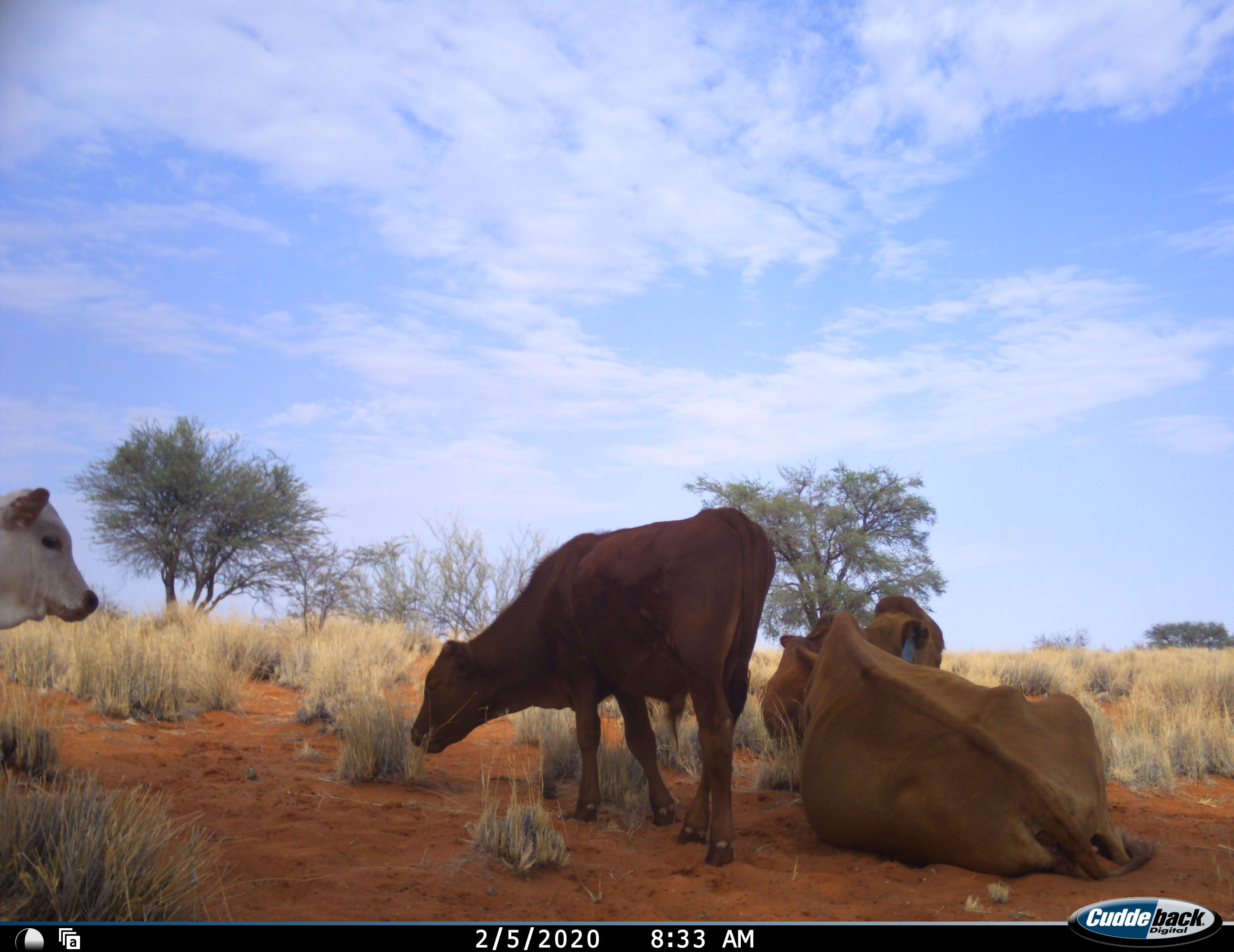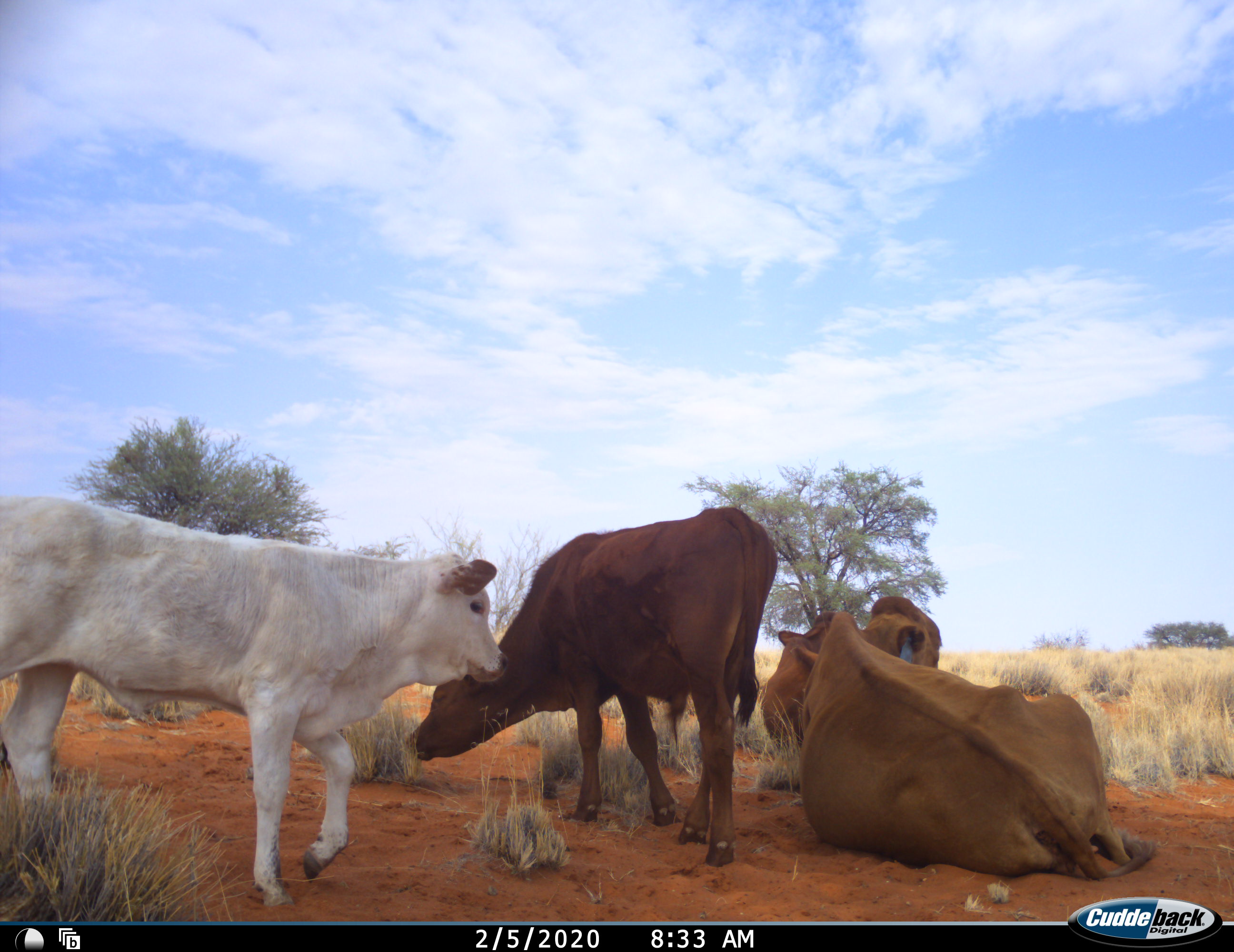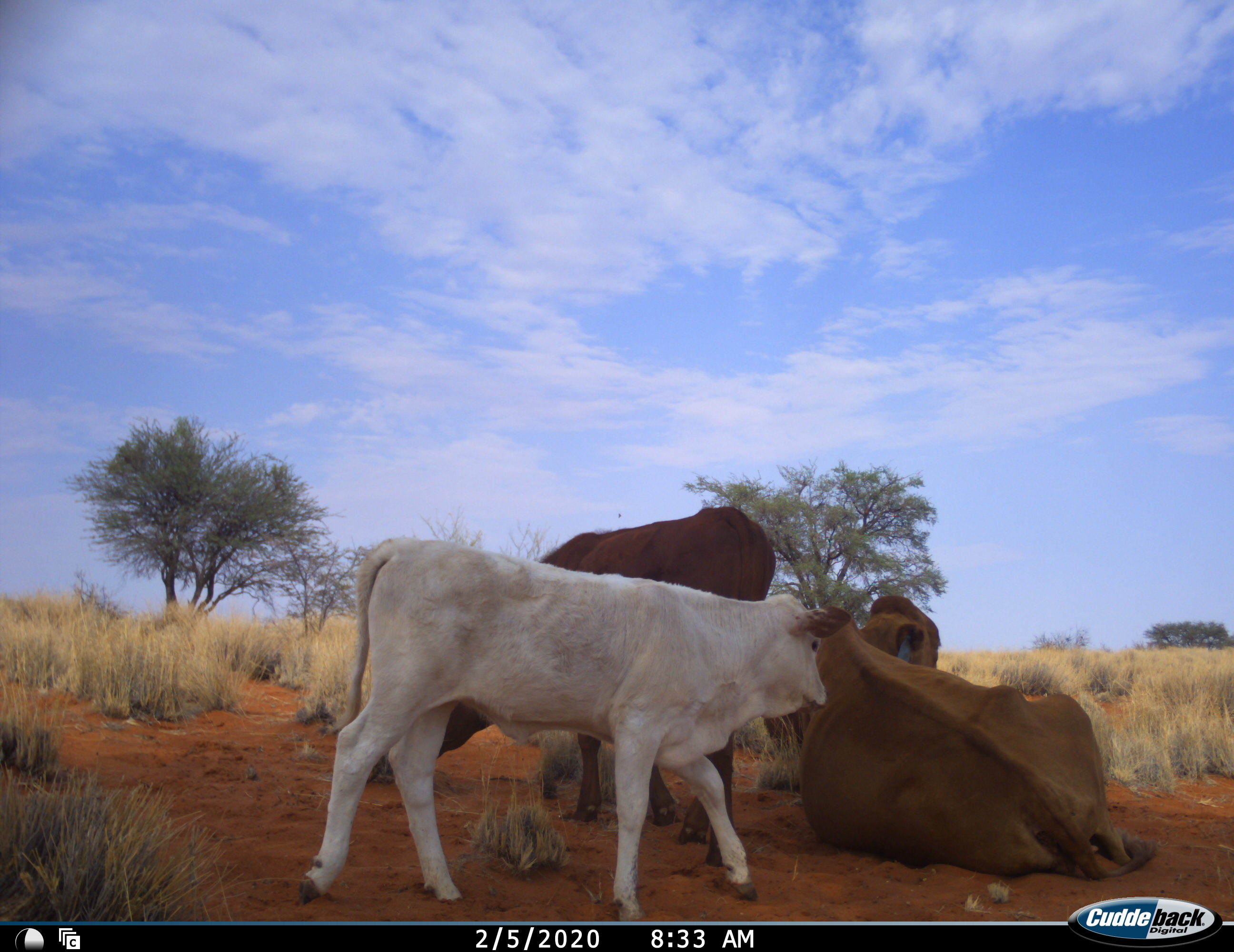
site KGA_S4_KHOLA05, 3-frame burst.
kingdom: Animalia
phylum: Chordata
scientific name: Vertebrata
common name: domestic animal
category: domesticanimal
Domesticanimal (domestic animal) (Vertebrata), count 4. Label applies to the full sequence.